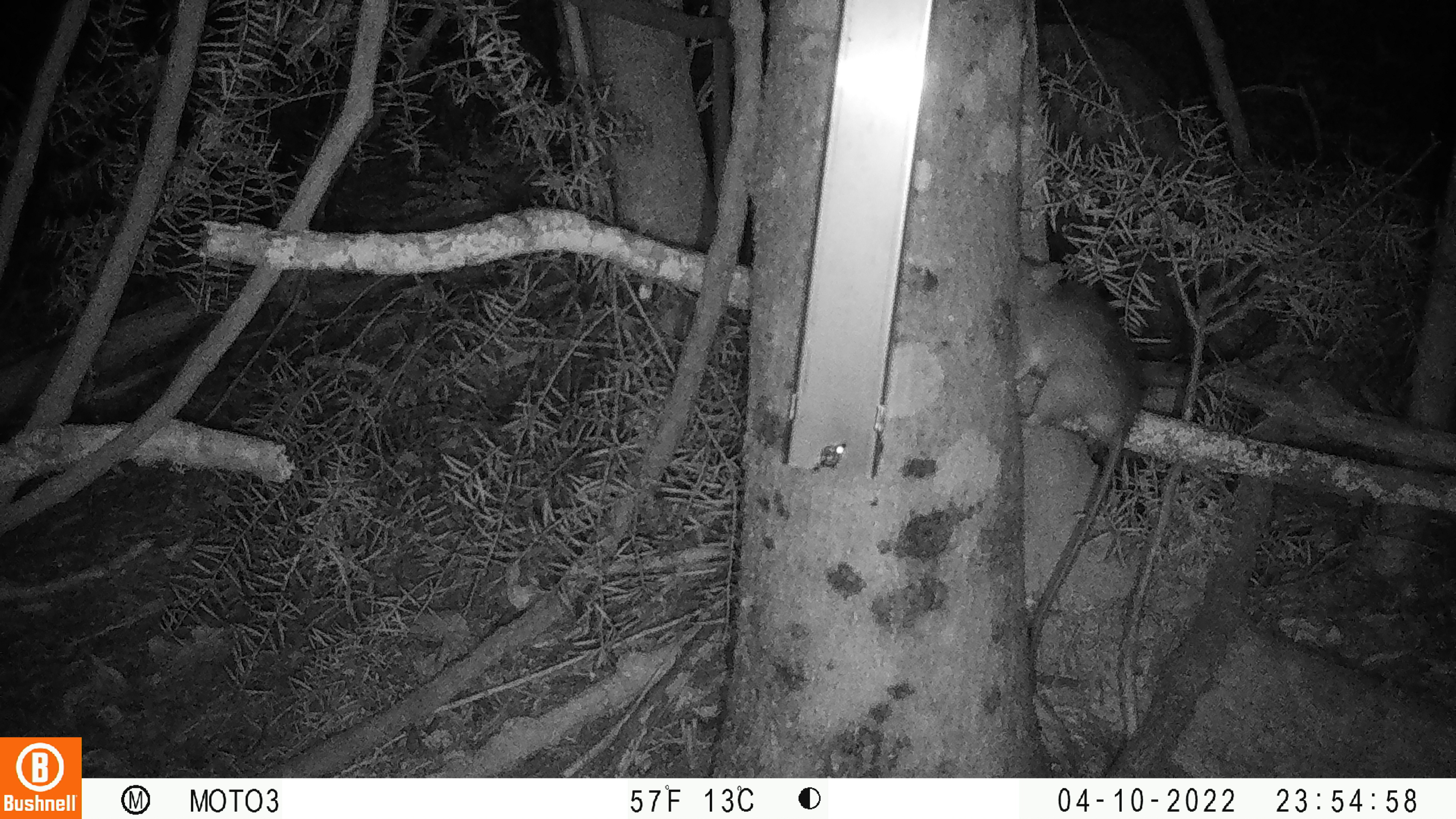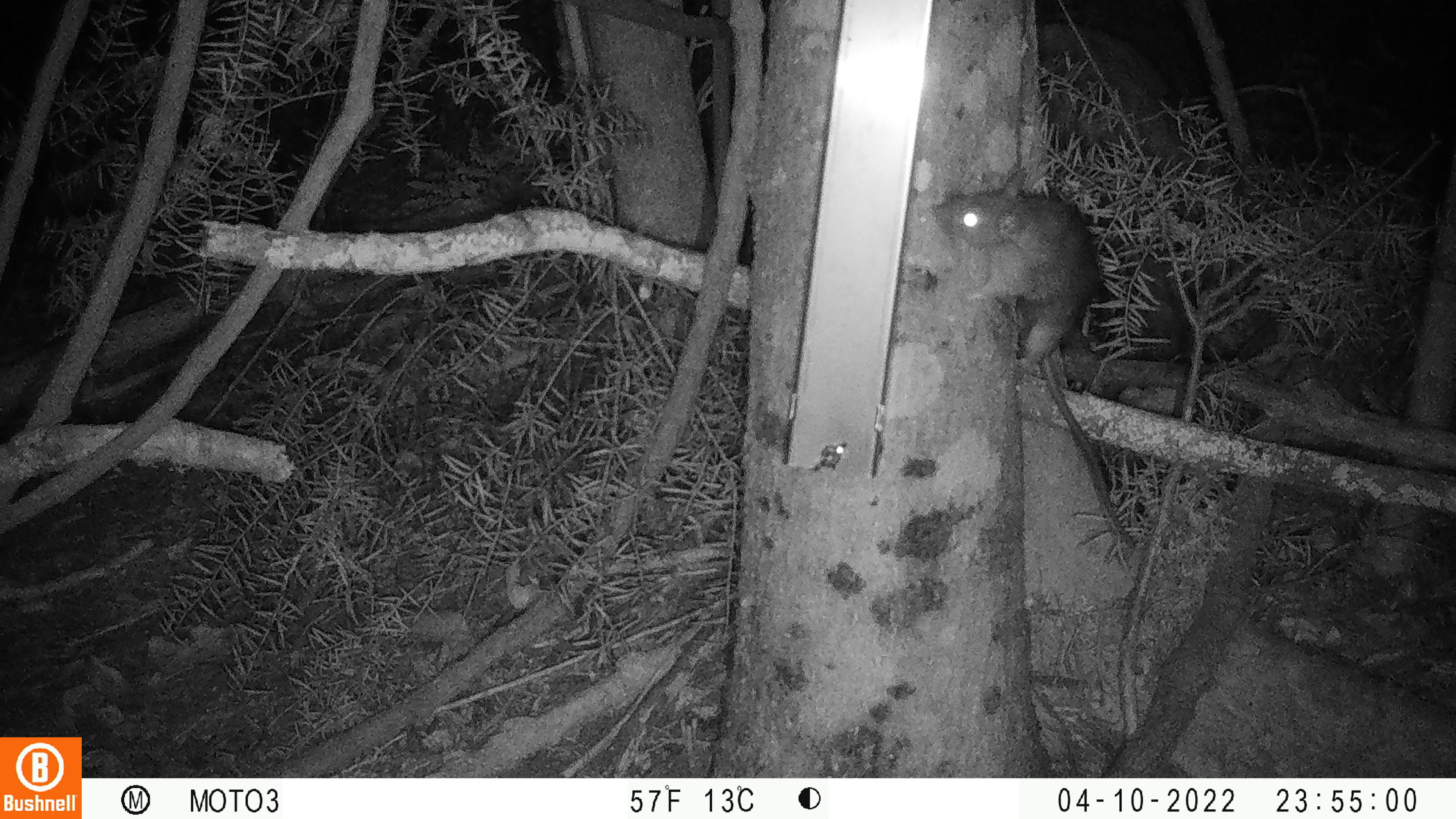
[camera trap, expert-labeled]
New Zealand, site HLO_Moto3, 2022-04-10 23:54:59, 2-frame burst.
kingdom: Animalia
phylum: Chordata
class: Mammalia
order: Rodentia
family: Muridae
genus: Rattus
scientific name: Rattus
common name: rat